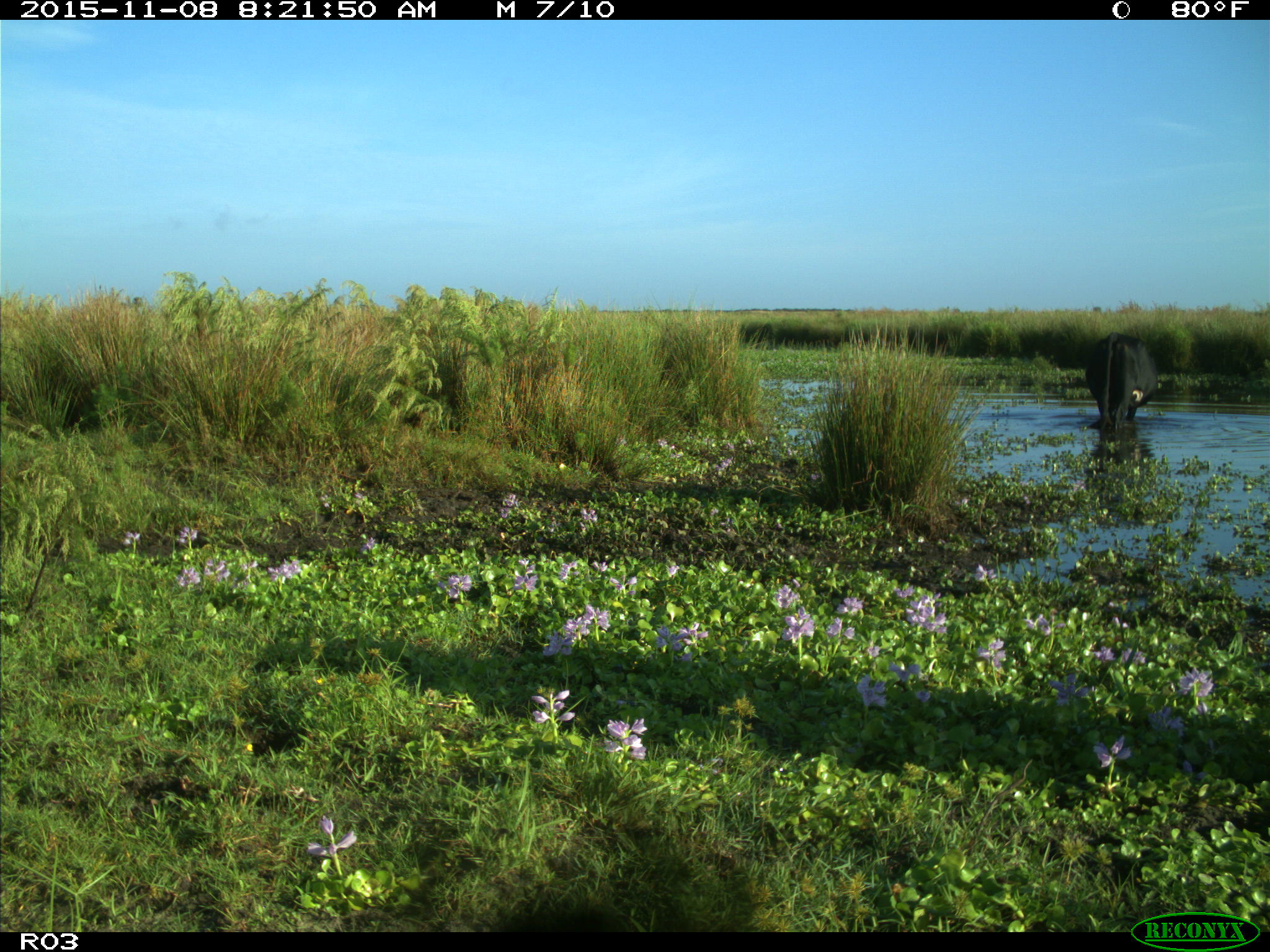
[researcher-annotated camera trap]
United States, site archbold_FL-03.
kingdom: Animalia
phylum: Chordata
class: Mammalia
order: Artiodactyla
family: Bovidae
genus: Bos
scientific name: Bos taurus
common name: domestic cow